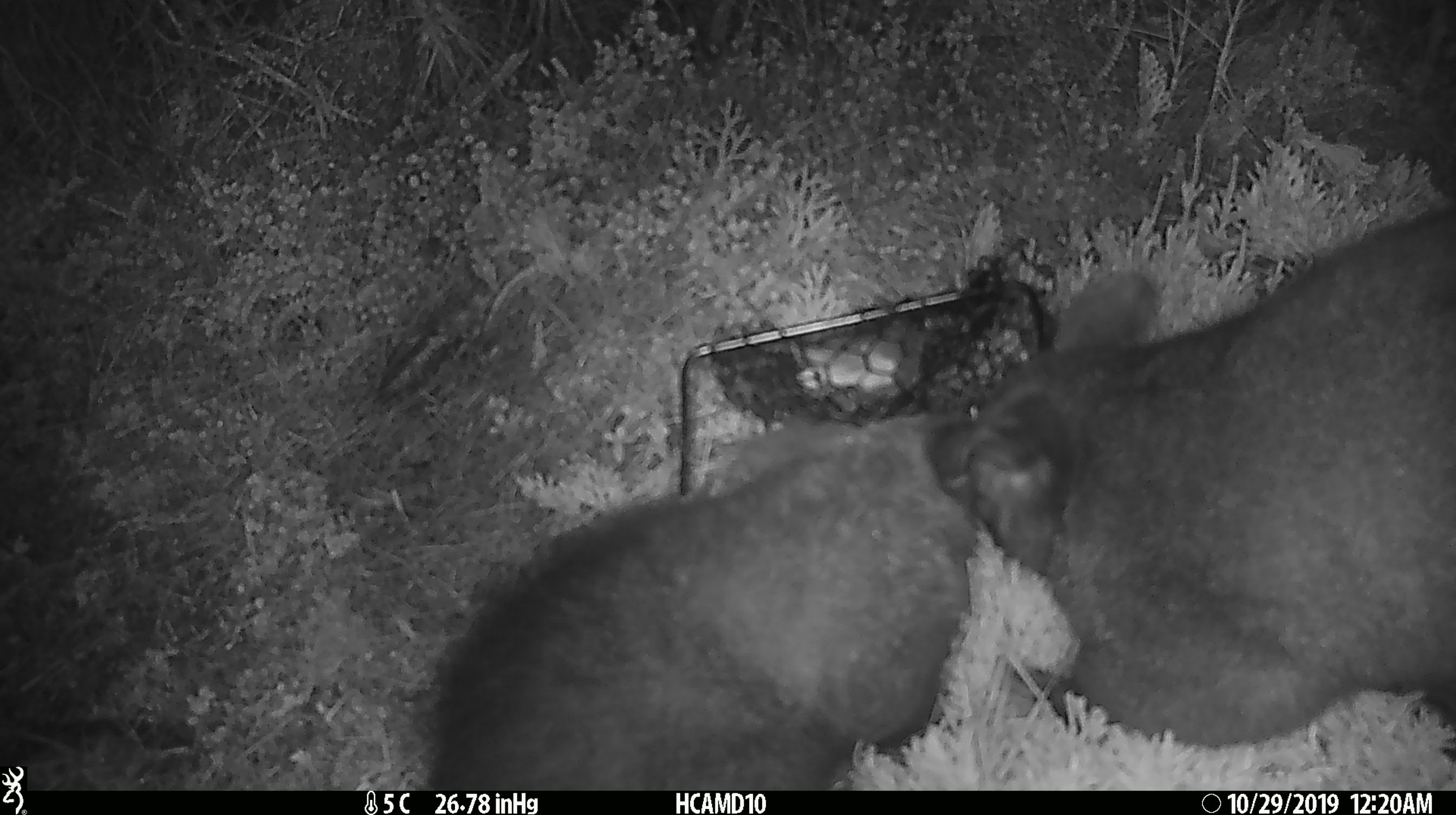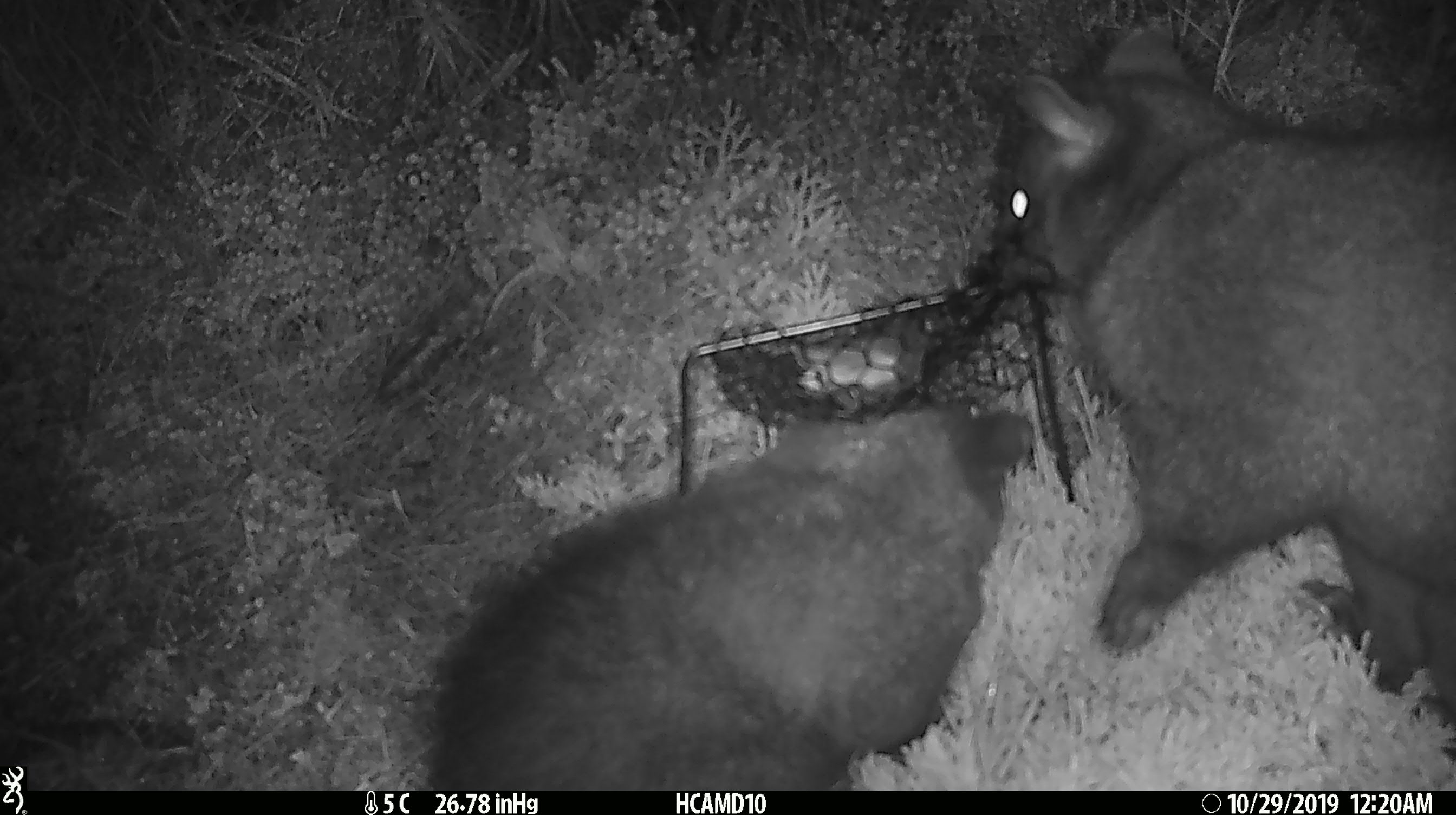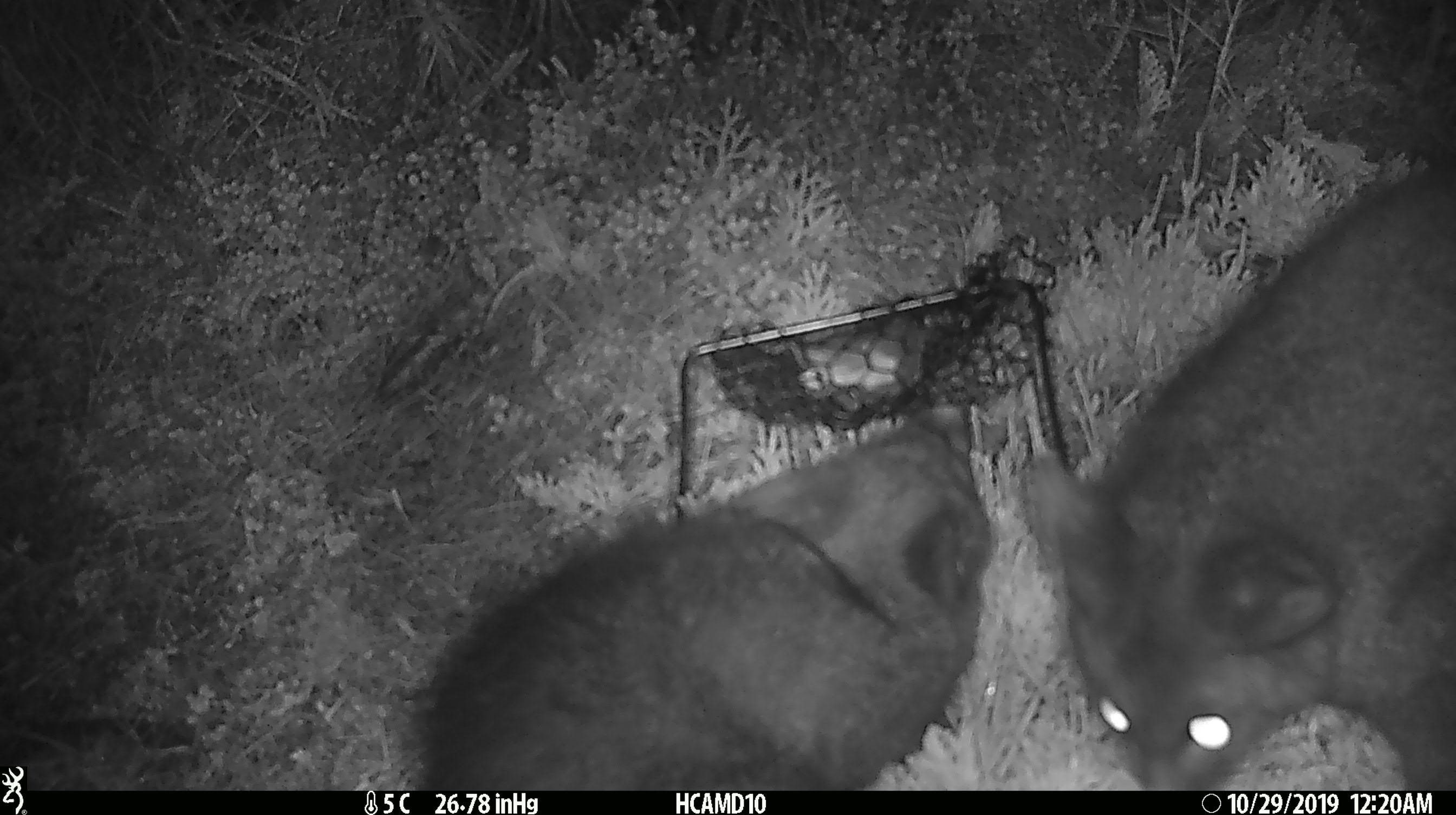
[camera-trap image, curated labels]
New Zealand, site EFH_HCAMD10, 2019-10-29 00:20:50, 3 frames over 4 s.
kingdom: Animalia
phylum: Chordata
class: Mammalia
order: Diprotodontia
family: Phalangeridae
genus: Trichosurus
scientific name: Trichosurus vulpecula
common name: common brushtail possum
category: possum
Possum (common brushtail possum) (Trichosurus vulpecula).